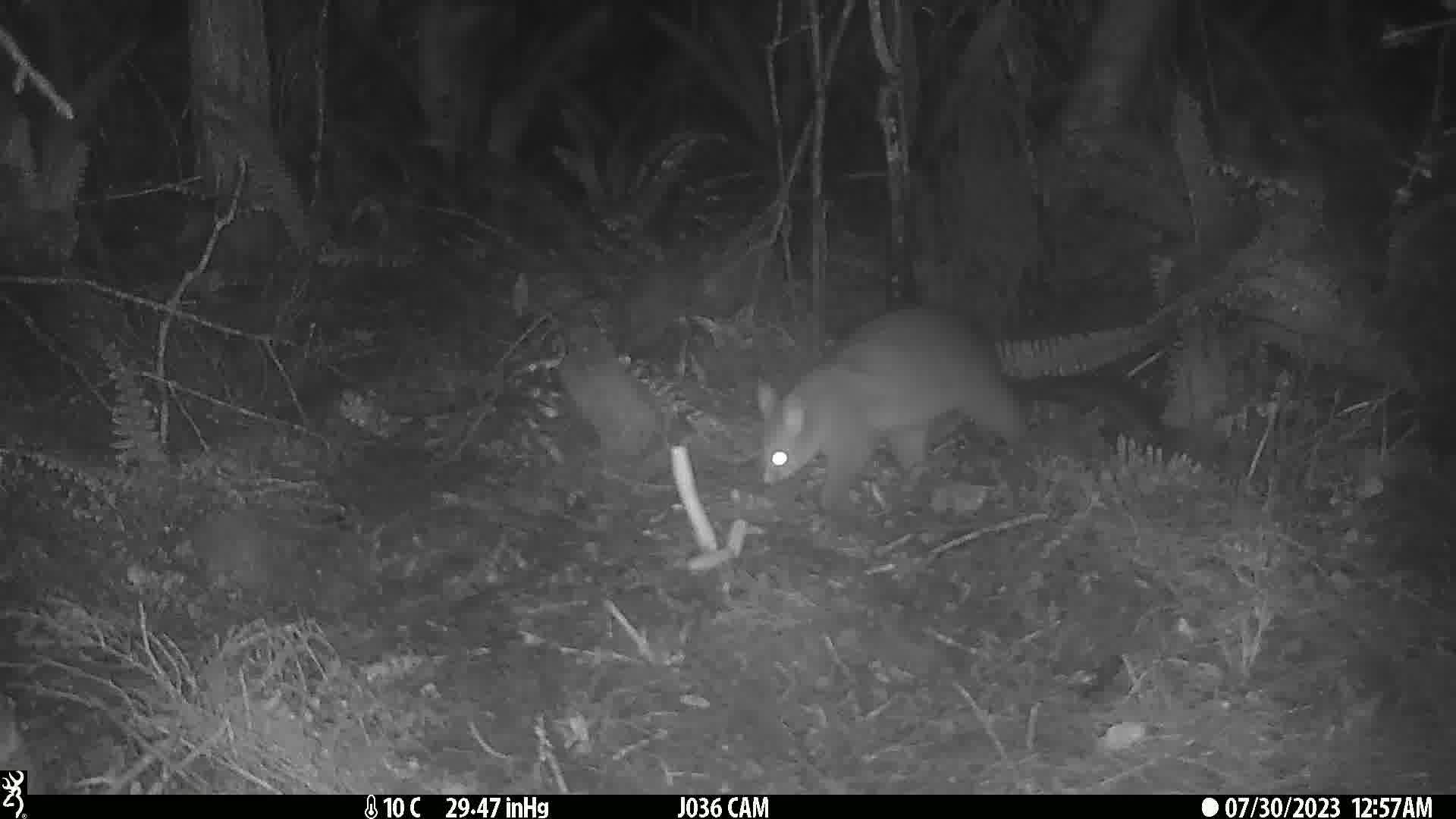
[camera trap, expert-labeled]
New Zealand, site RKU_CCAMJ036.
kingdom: Animalia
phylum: Chordata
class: Mammalia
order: Diprotodontia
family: Phalangeridae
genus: Trichosurus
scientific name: Trichosurus vulpecula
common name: common brushtail possum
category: possum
Possum (common brushtail possum) (Trichosurus vulpecula).